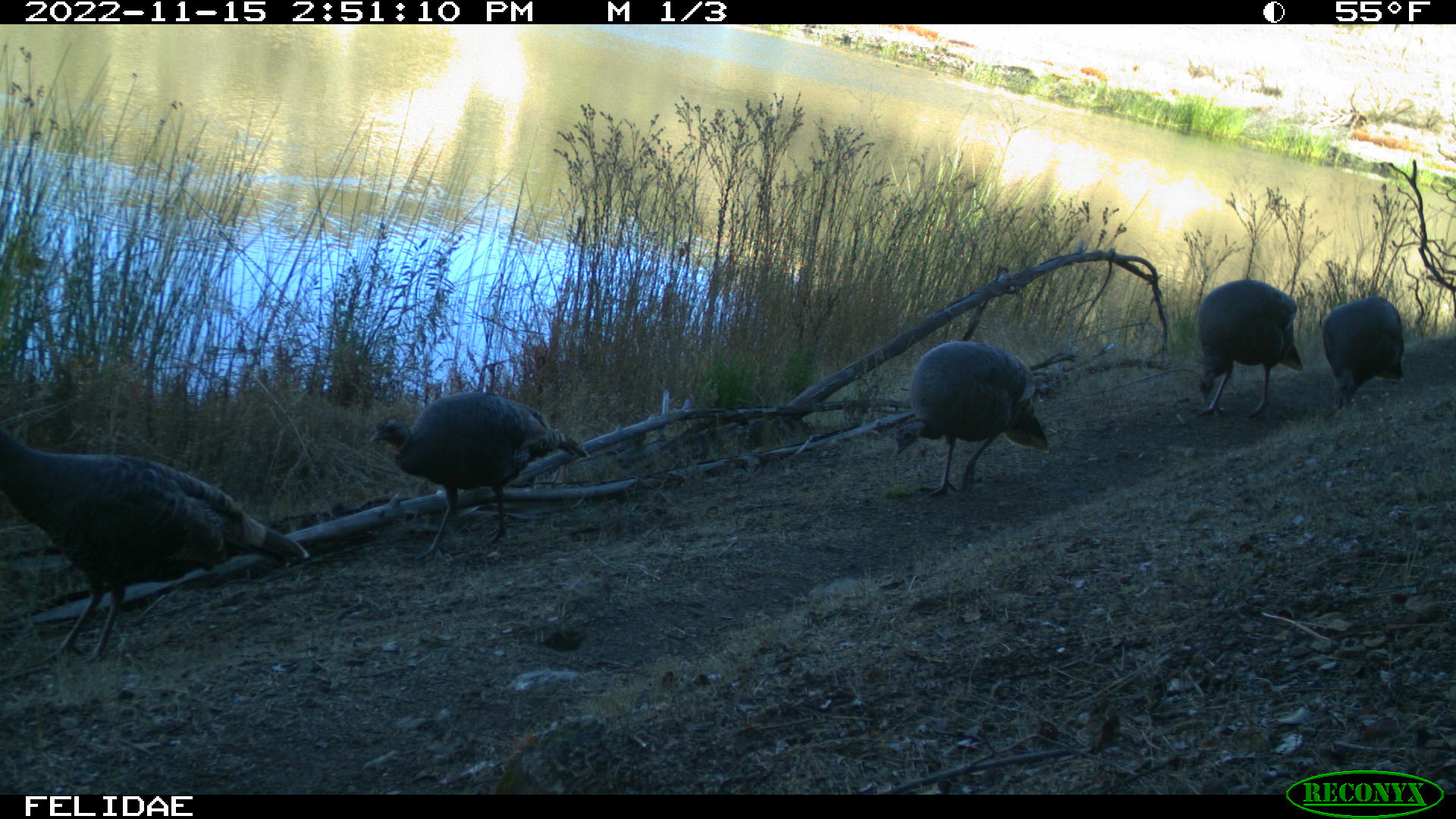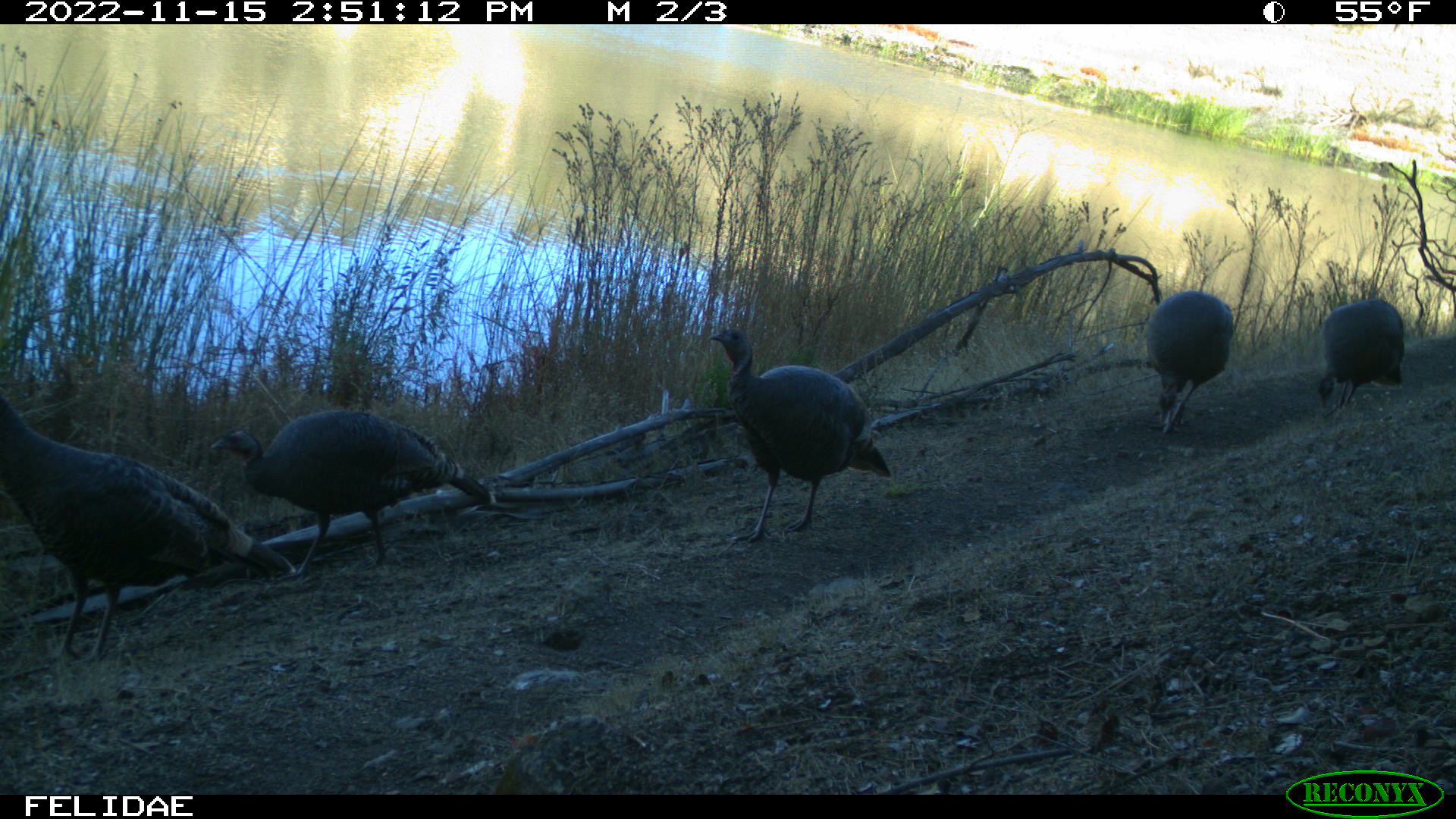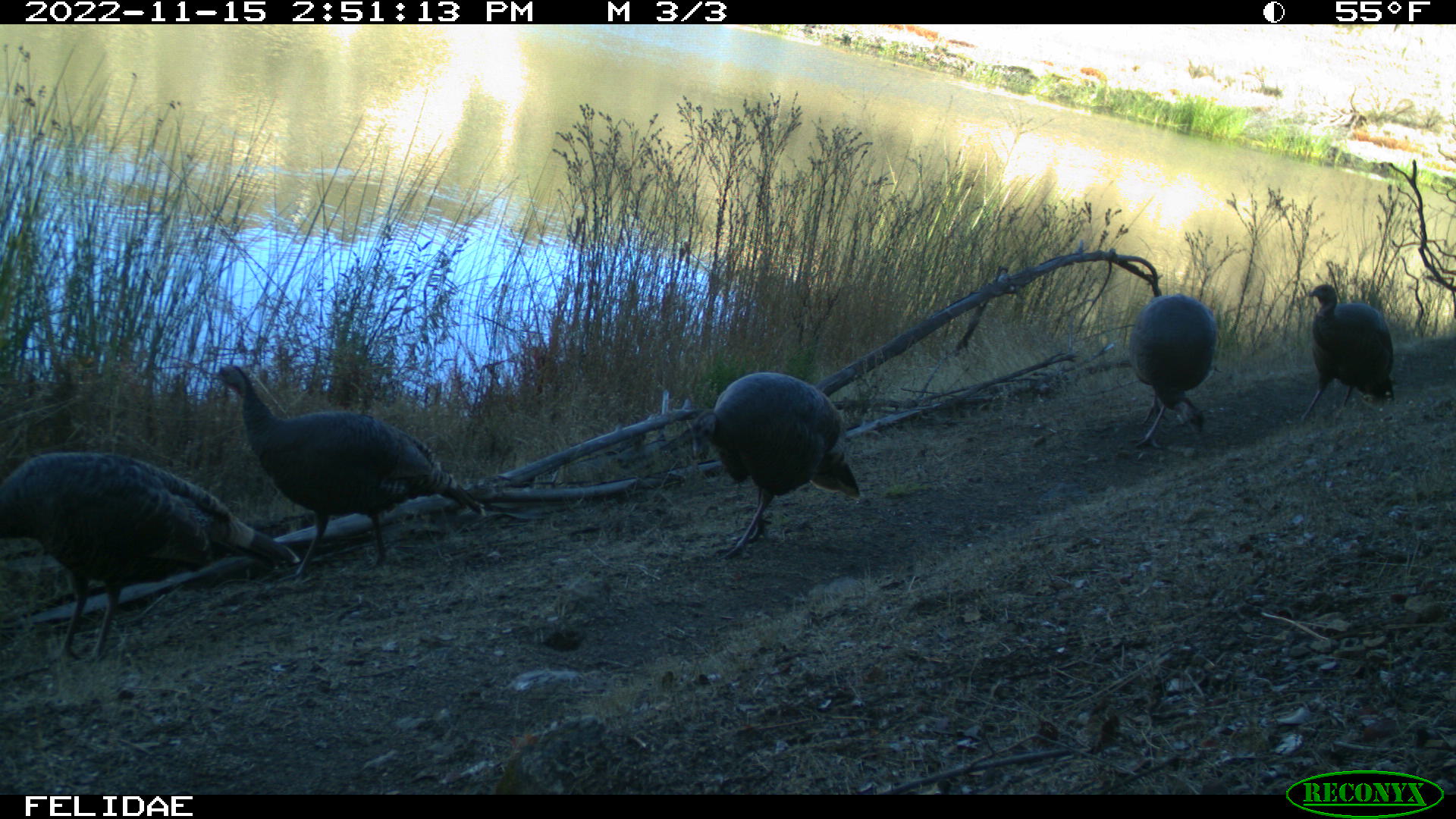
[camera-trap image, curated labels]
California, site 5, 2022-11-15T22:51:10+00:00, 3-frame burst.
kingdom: Animalia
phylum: Chordata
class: Aves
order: Galliformes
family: Phasianidae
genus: Meleagris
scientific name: Meleagris gallopavo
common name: turkey